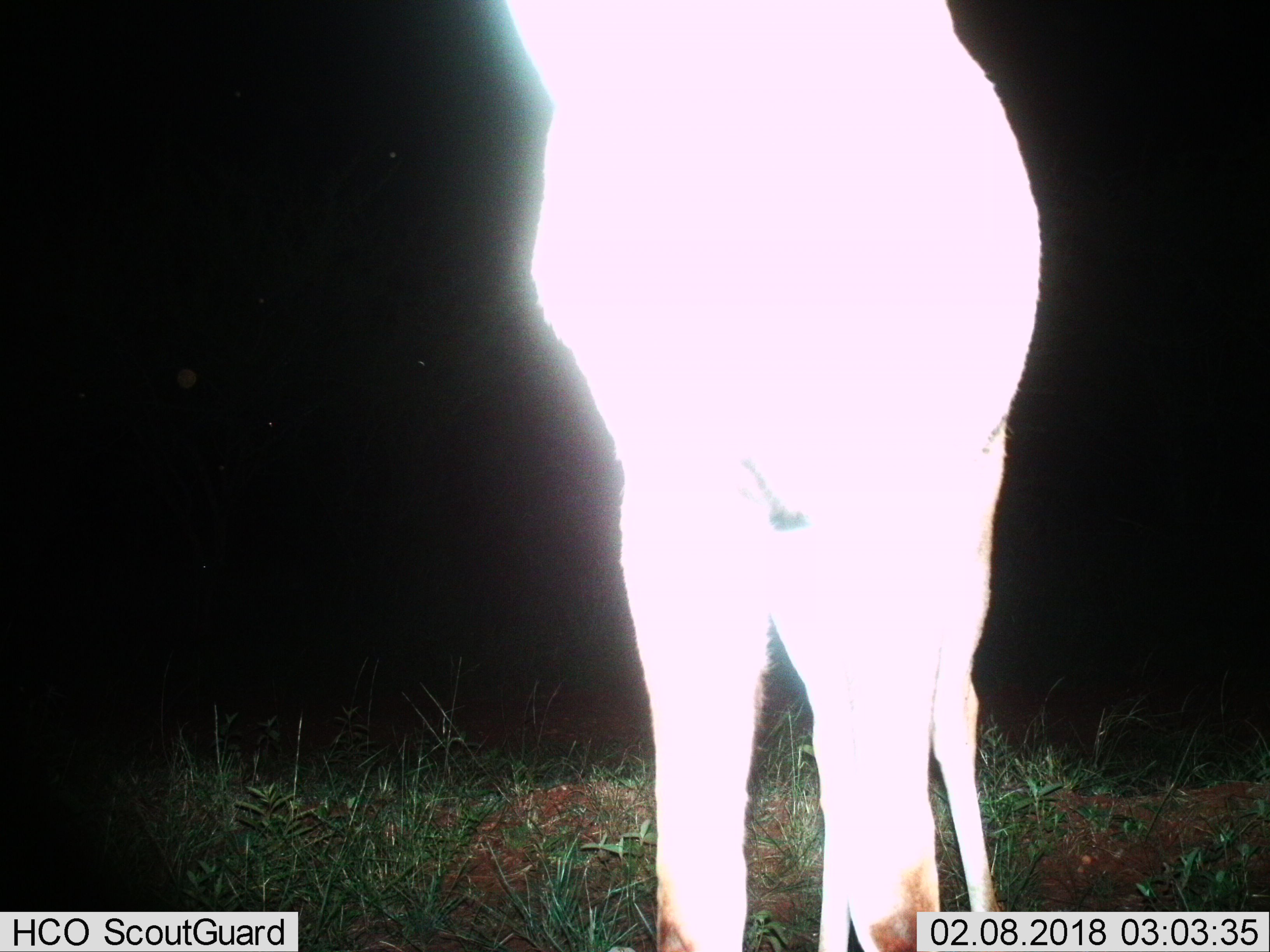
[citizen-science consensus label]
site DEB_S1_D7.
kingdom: Animalia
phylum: Chordata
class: Mammalia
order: Artiodactyla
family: Bovidae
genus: Aepyceros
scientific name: Aepyceros melampus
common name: impala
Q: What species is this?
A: Impala (Aepyceros melampus).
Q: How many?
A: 1.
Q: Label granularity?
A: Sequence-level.